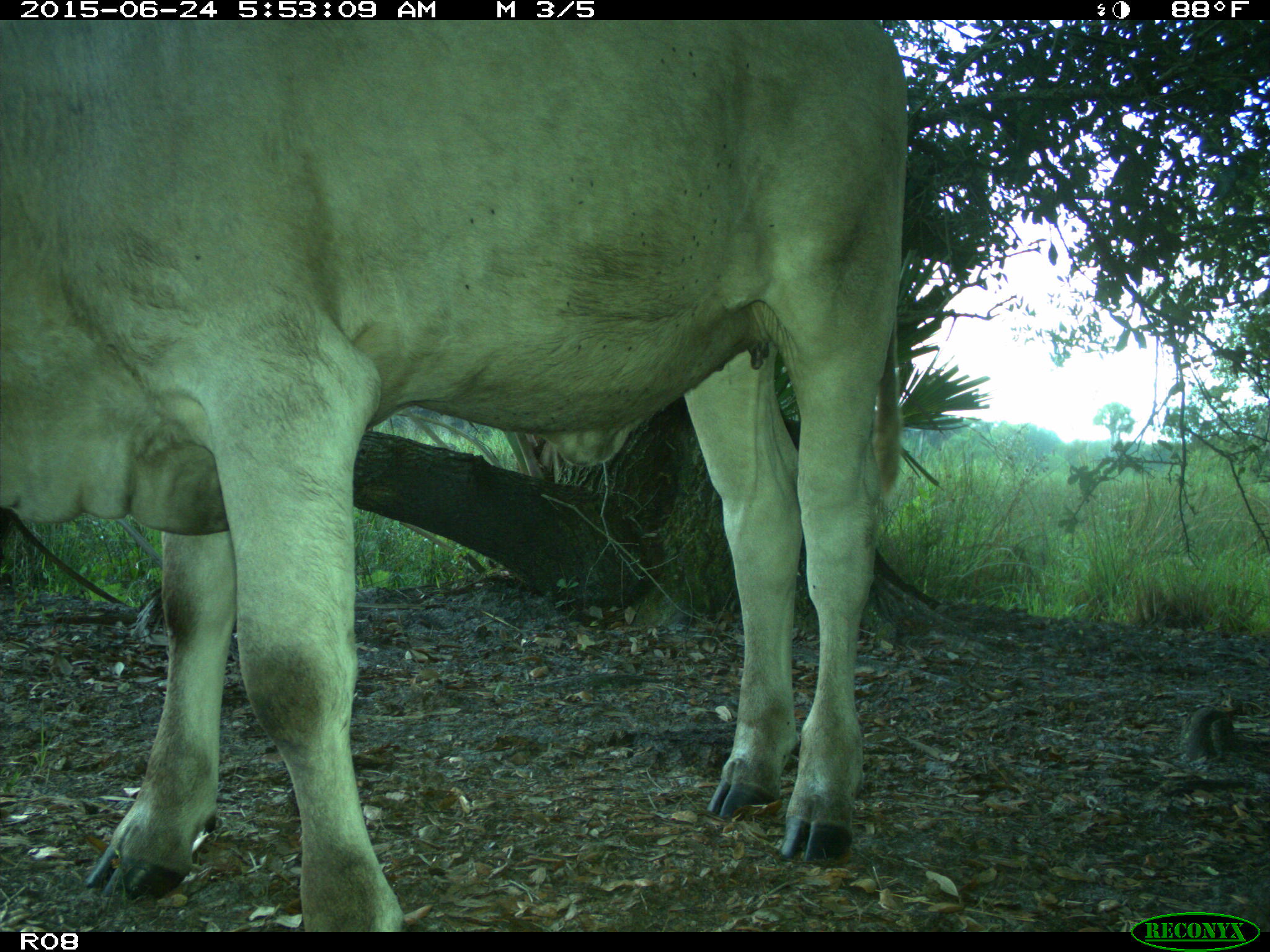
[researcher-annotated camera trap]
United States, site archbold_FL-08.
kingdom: Animalia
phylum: Chordata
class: Mammalia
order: Artiodactyla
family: Bovidae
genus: Bos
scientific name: Bos taurus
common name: domestic cow